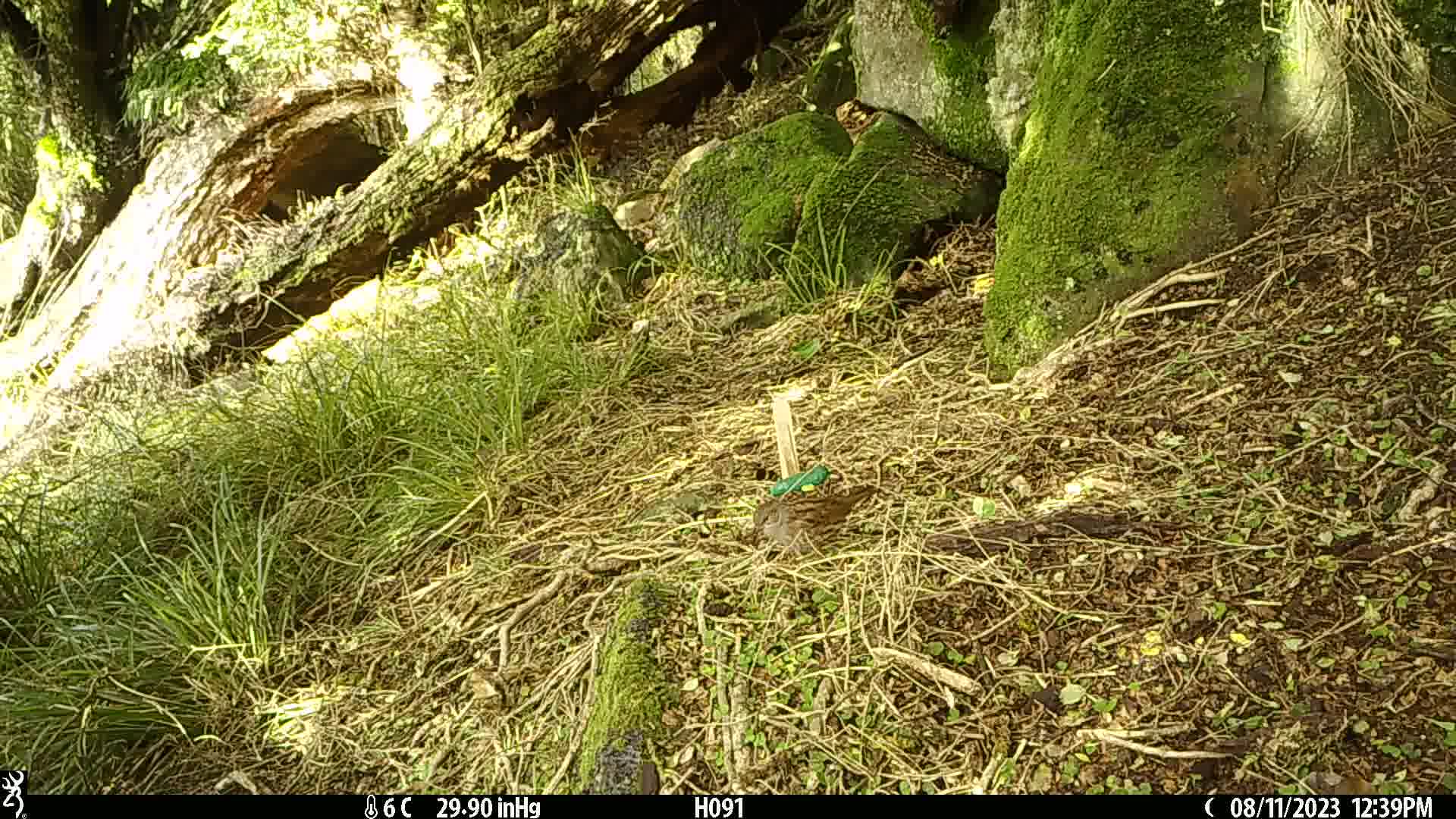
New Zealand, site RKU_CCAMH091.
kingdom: Animalia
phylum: Chordata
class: Aves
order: Passeriformes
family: Prunellidae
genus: Prunella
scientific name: Prunella modularis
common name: dunnock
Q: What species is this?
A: Dunnock (Prunella modularis).